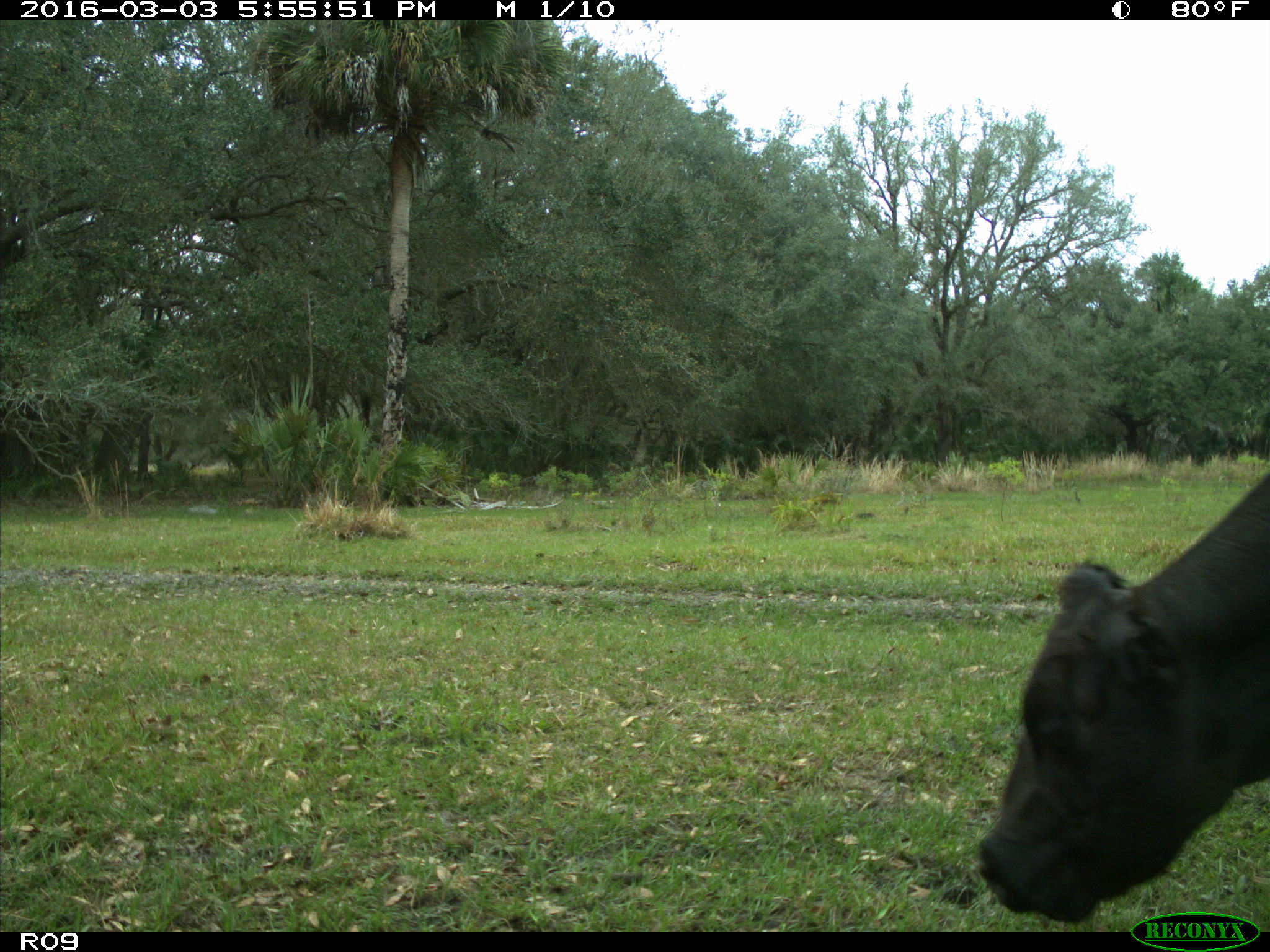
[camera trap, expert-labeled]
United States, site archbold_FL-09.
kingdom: Animalia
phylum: Chordata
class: Mammalia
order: Artiodactyla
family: Bovidae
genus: Bos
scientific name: Bos taurus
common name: domestic cow